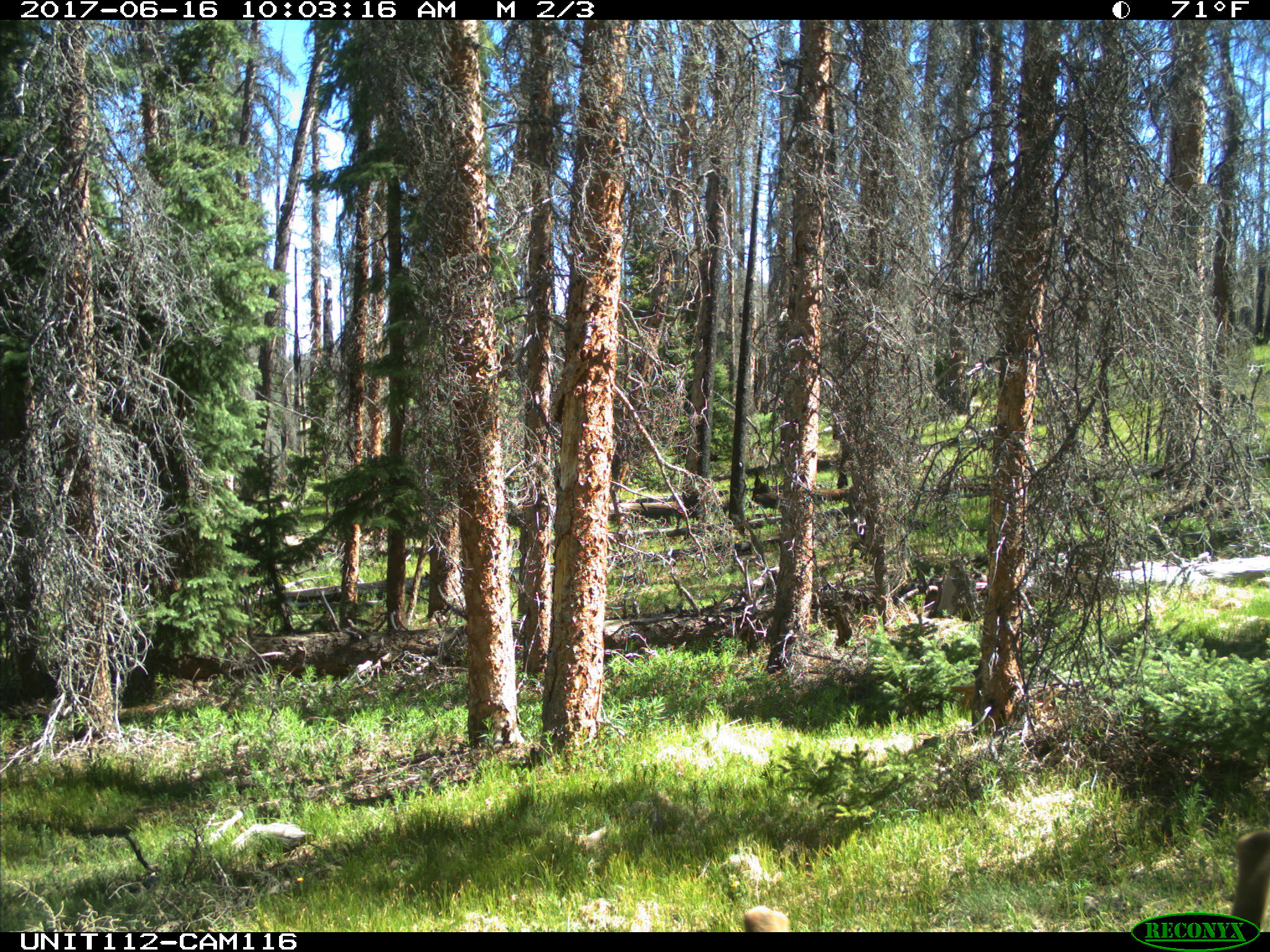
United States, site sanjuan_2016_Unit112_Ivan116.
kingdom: Animalia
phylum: Chordata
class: Mammalia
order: Artiodactyla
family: Cervidae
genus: Cervus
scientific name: Cervus elaphus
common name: red deer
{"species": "Cervus elaphus (red deer)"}